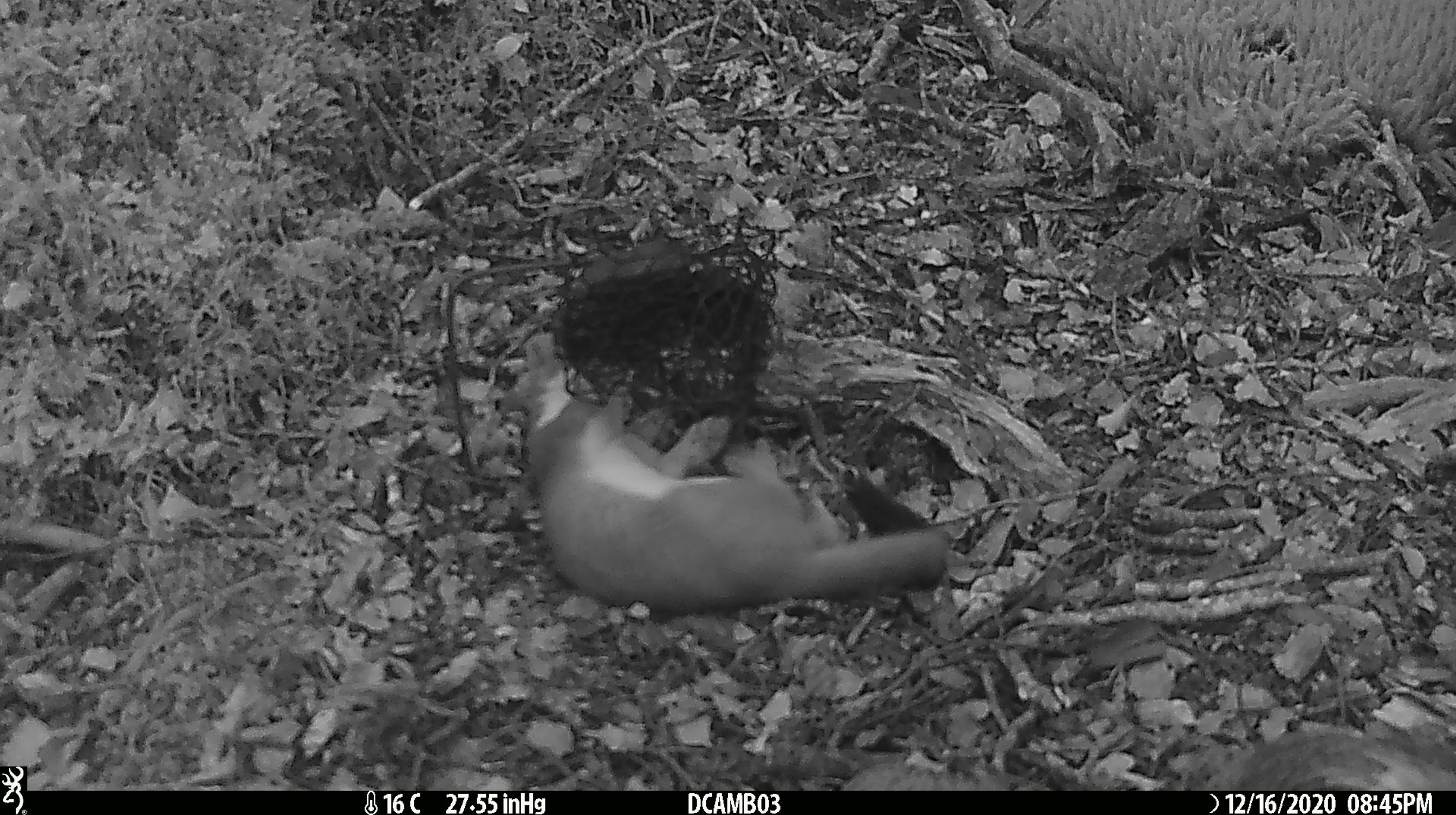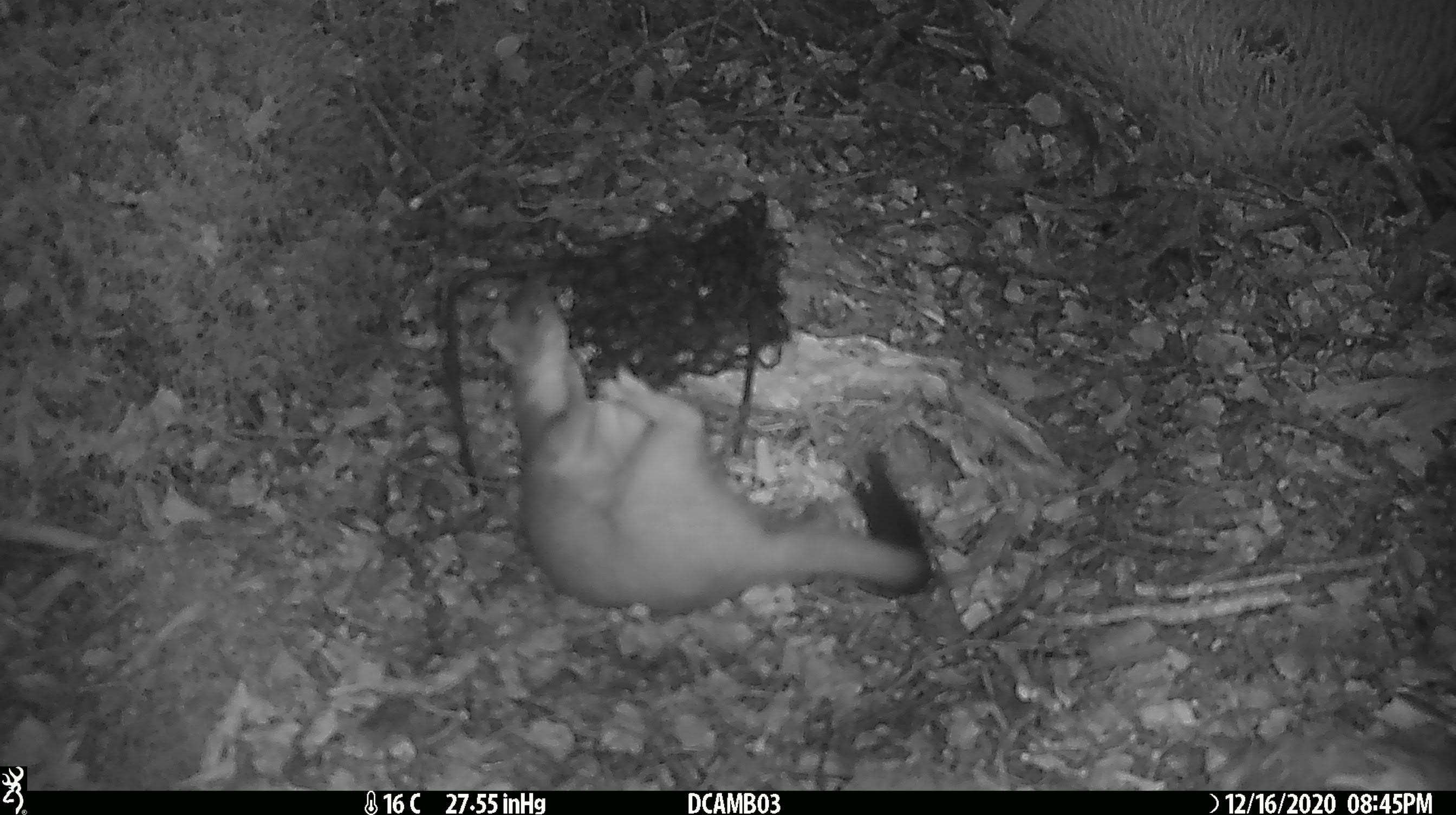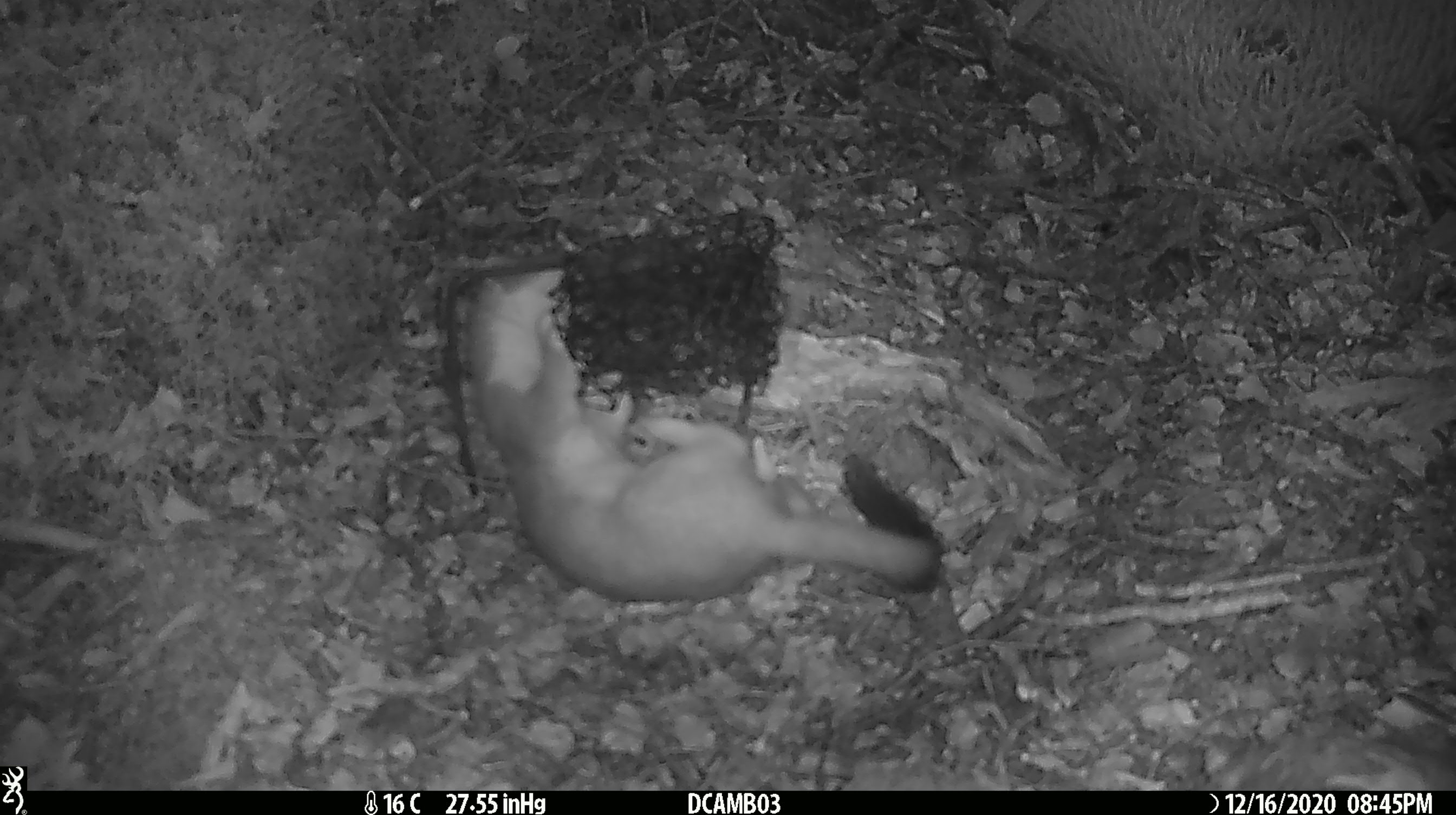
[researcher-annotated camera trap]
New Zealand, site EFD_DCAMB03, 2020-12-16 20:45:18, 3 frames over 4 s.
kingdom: Animalia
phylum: Chordata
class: Mammalia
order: Carnivora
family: Mustelidae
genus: Mustela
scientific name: Mustela erminea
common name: stoat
Stoat (Mustela erminea).